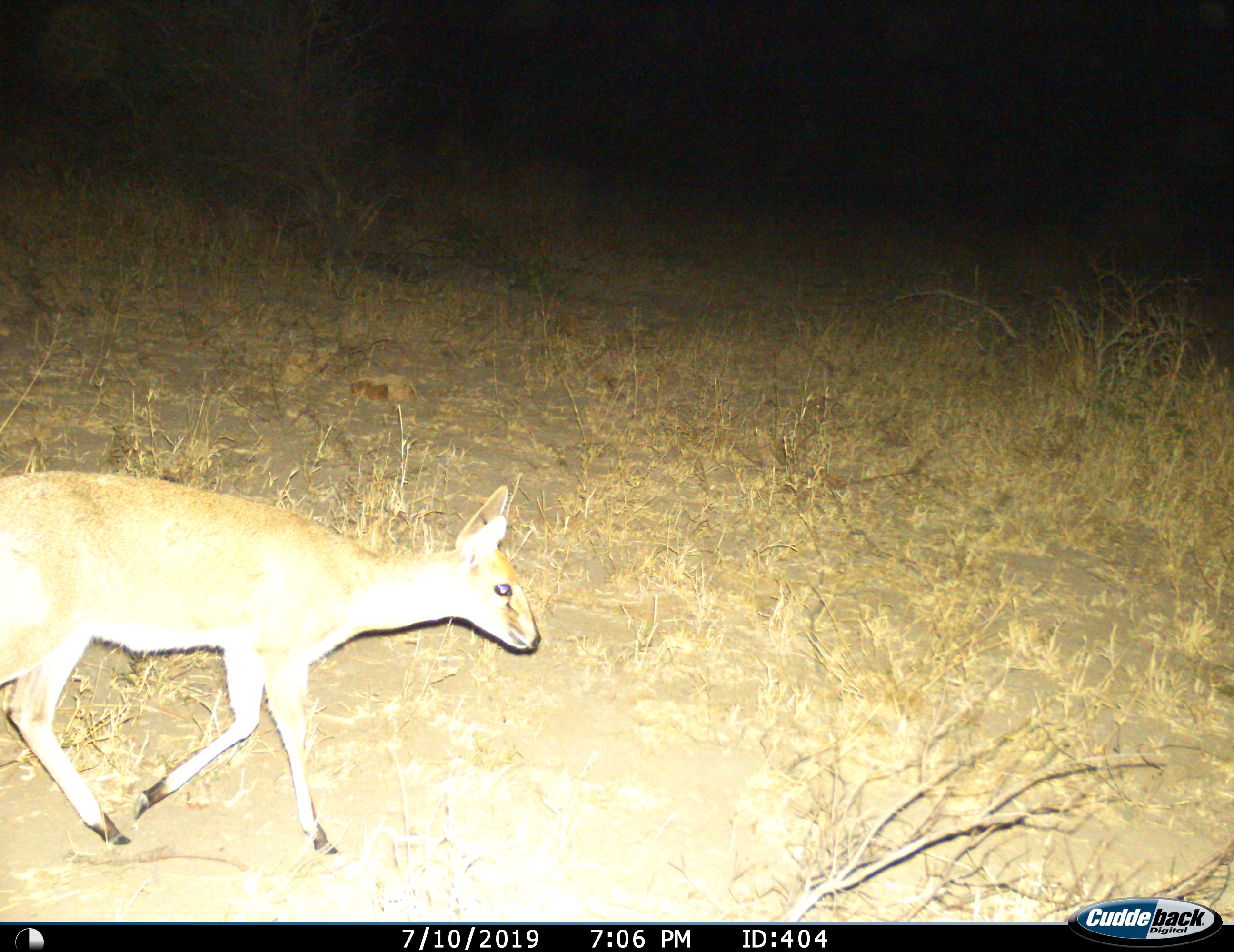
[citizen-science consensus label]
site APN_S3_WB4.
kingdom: Animalia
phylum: Chordata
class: Mammalia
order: Artiodactyla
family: Bovidae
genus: Sylvicapra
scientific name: Sylvicapra grimmia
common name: common duiker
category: duikercommongrey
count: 1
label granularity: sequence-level